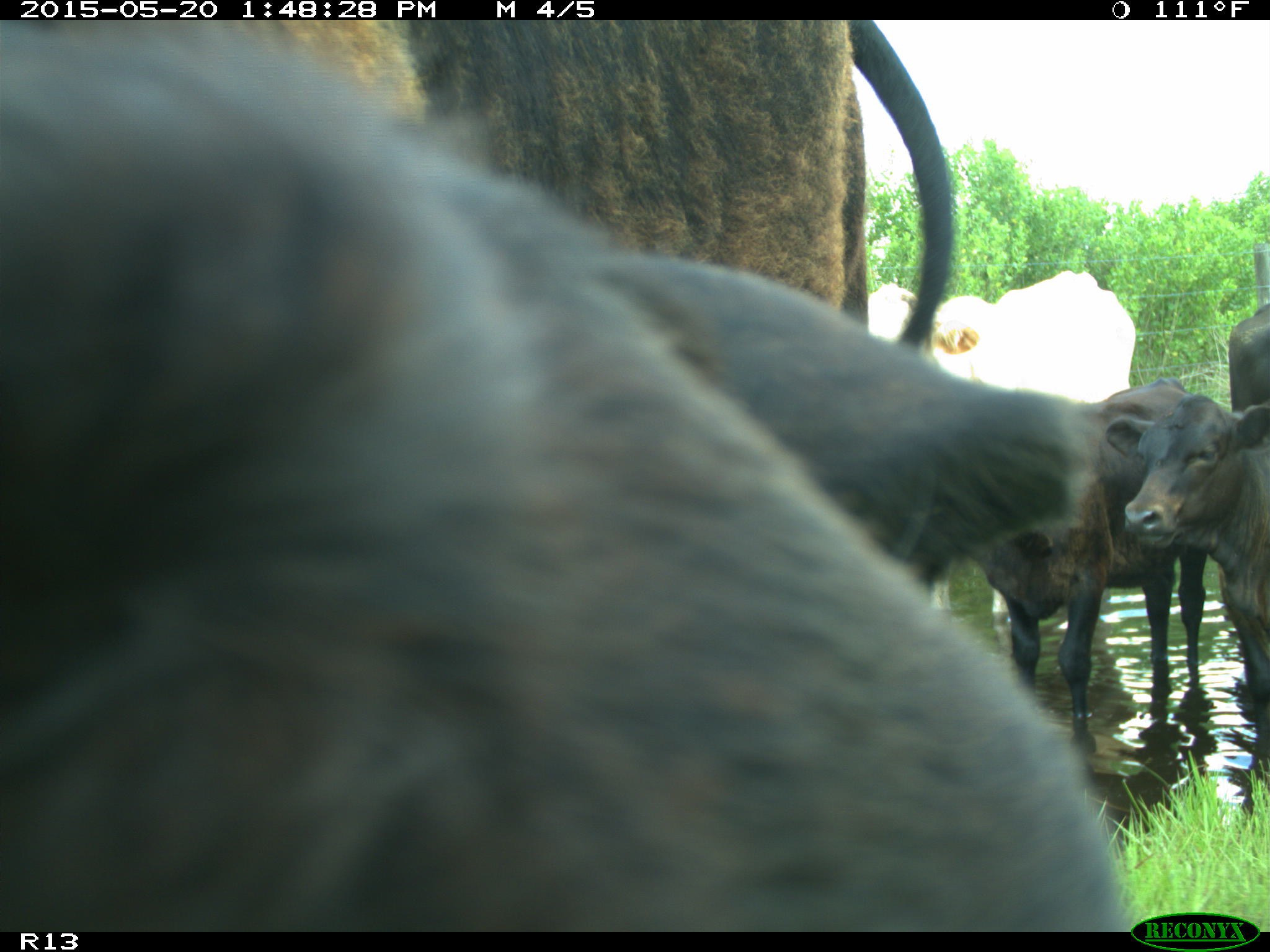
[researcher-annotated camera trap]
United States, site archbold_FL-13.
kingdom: Animalia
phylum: Chordata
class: Mammalia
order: Artiodactyla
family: Bovidae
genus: Bos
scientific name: Bos taurus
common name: domestic cow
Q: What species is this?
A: Bos taurus (domestic cow).